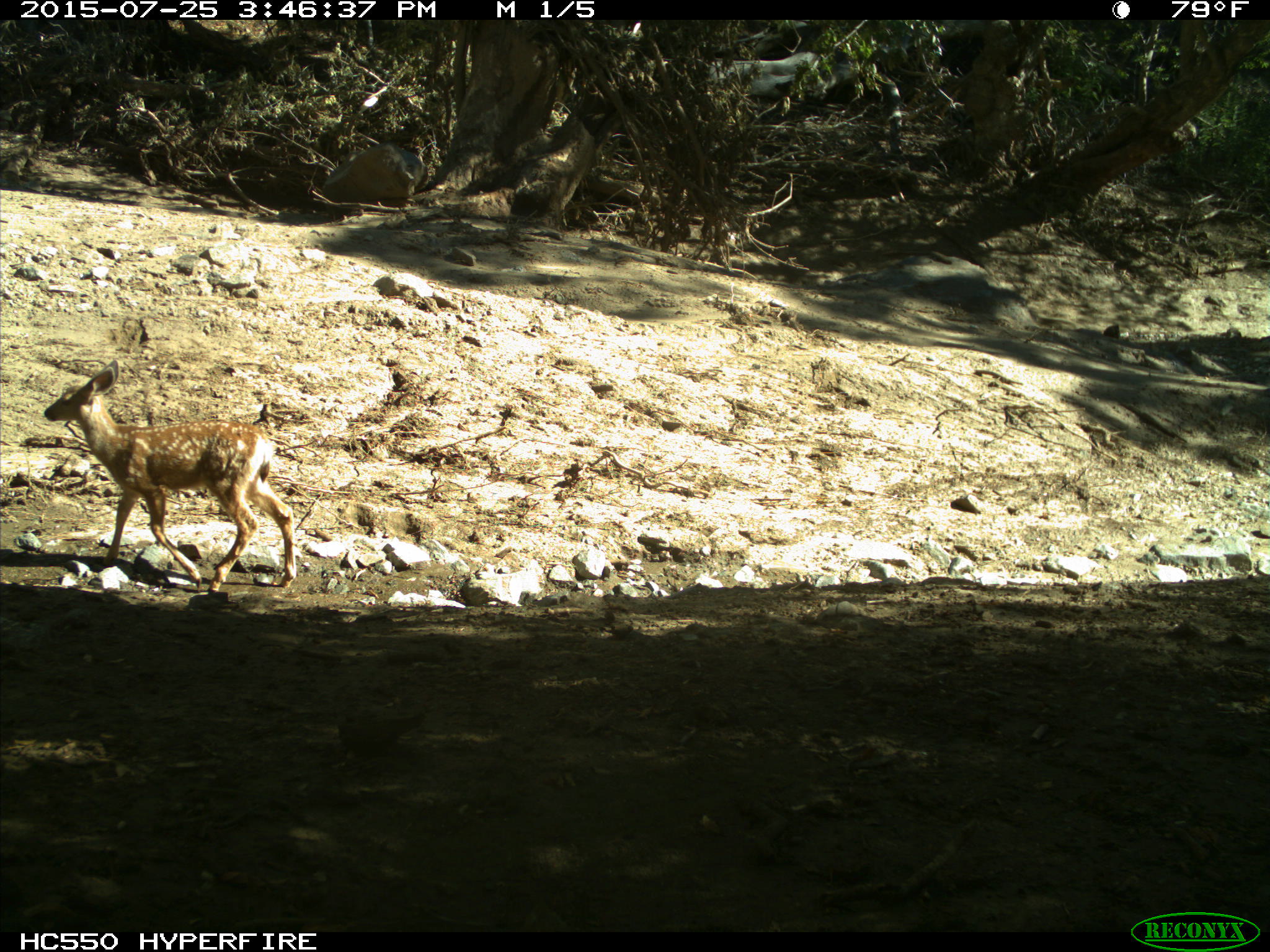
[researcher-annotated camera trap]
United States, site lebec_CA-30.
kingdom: Animalia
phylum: Chordata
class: Mammalia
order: Artiodactyla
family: Cervidae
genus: Odocoileus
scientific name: Odocoileus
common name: deer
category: unidentified deer